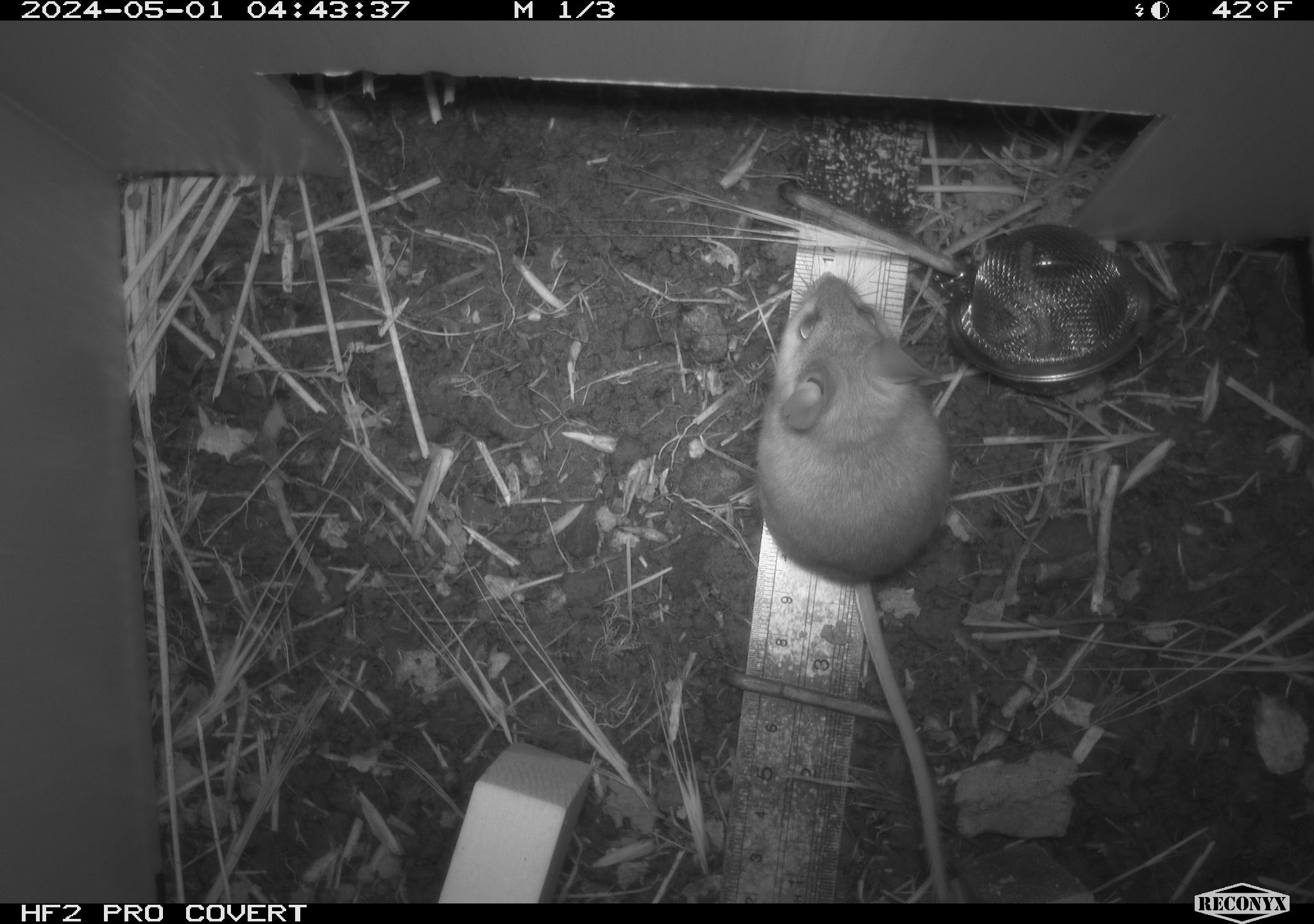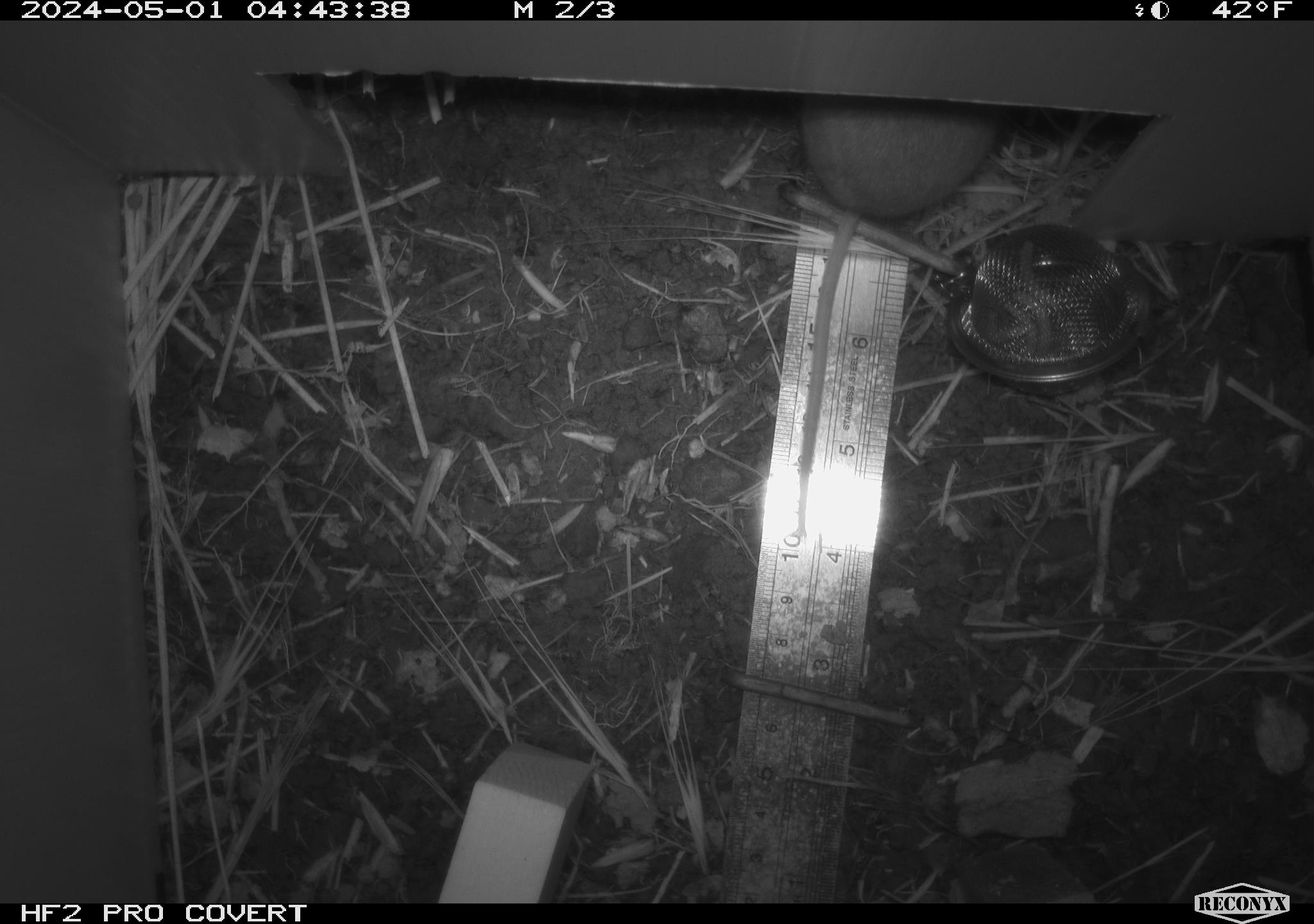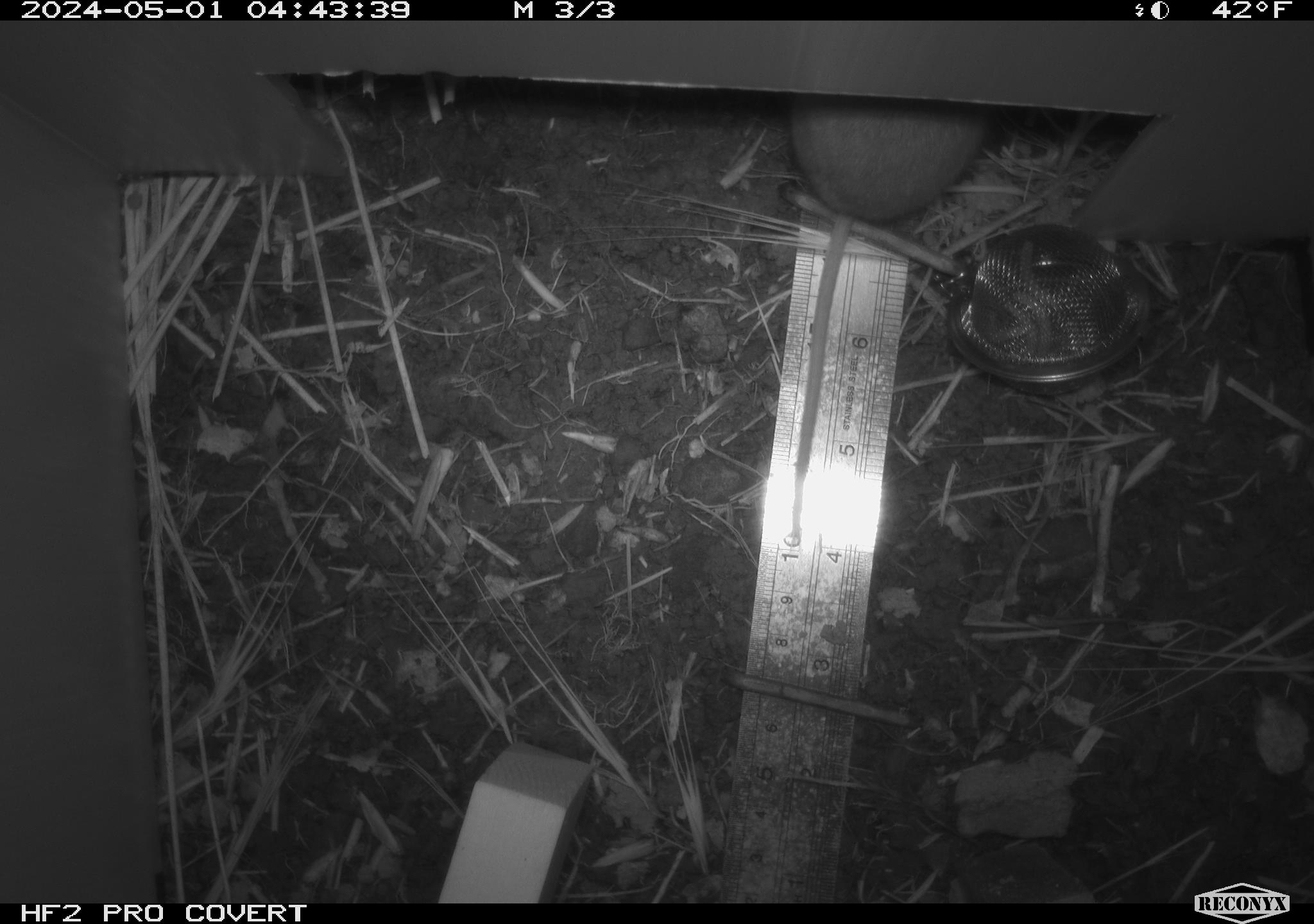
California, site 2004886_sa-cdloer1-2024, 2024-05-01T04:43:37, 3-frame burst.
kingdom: Animalia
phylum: Chordata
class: Mammalia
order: Rodentia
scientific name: Rodentia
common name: mouse species